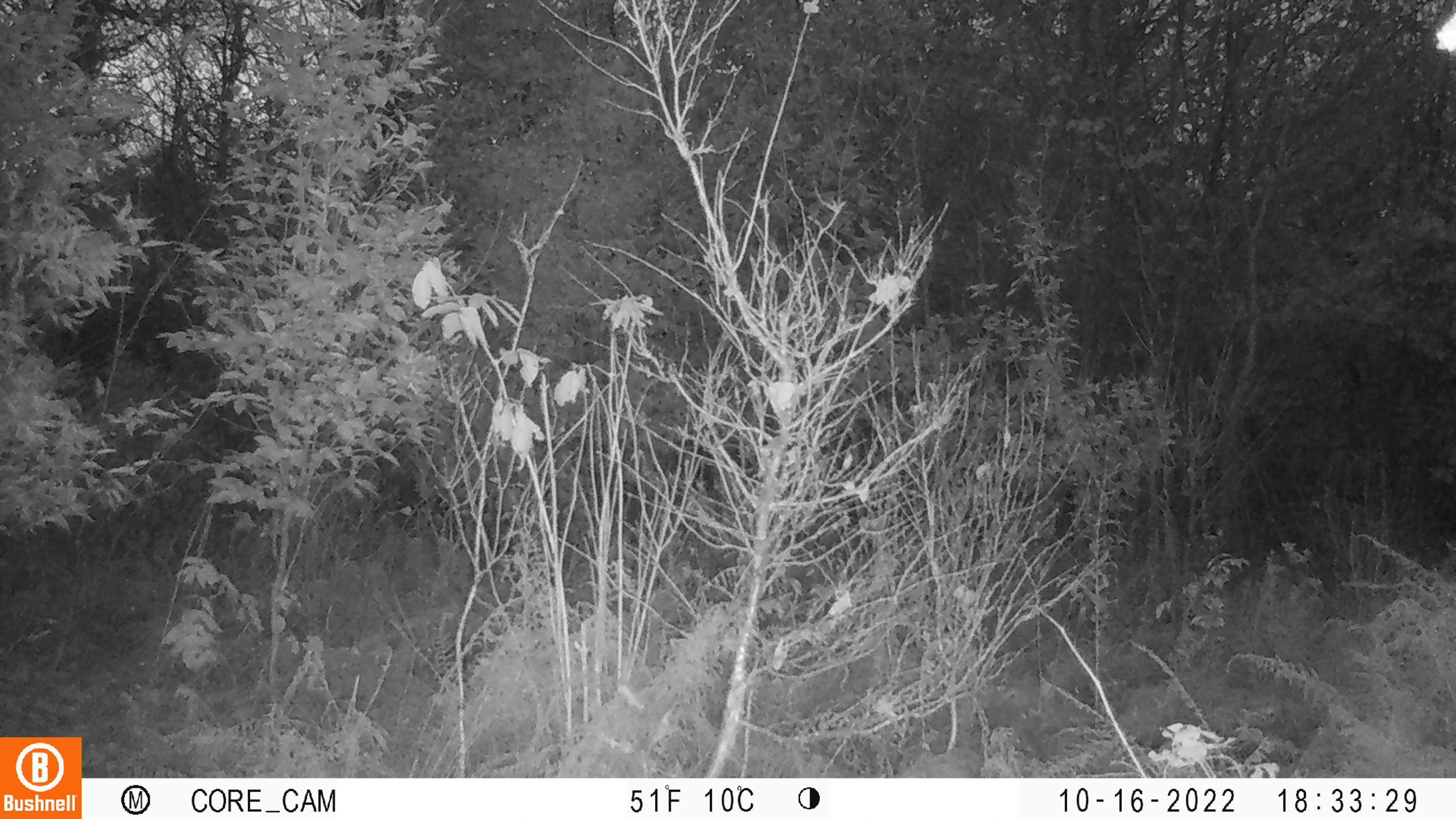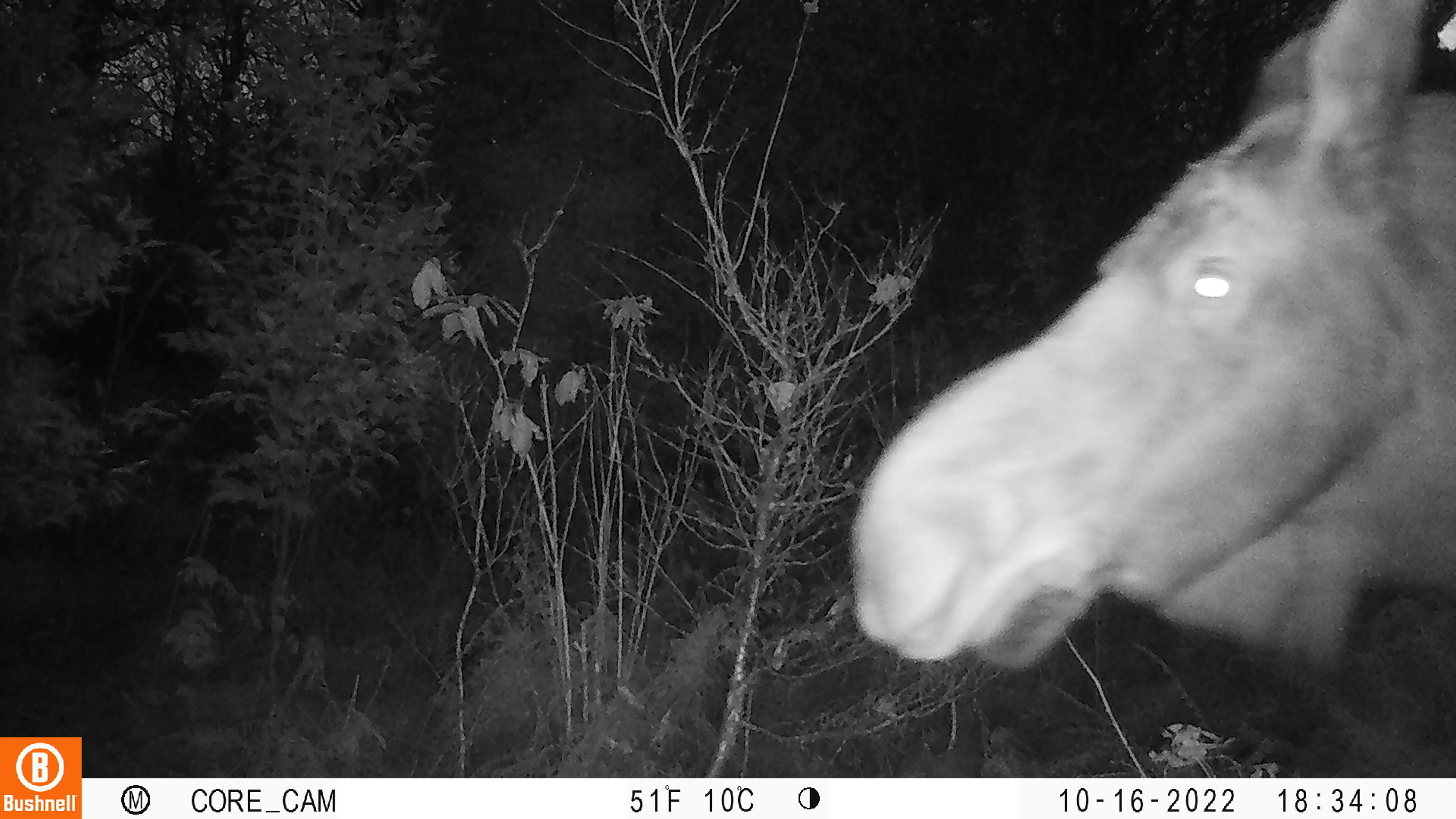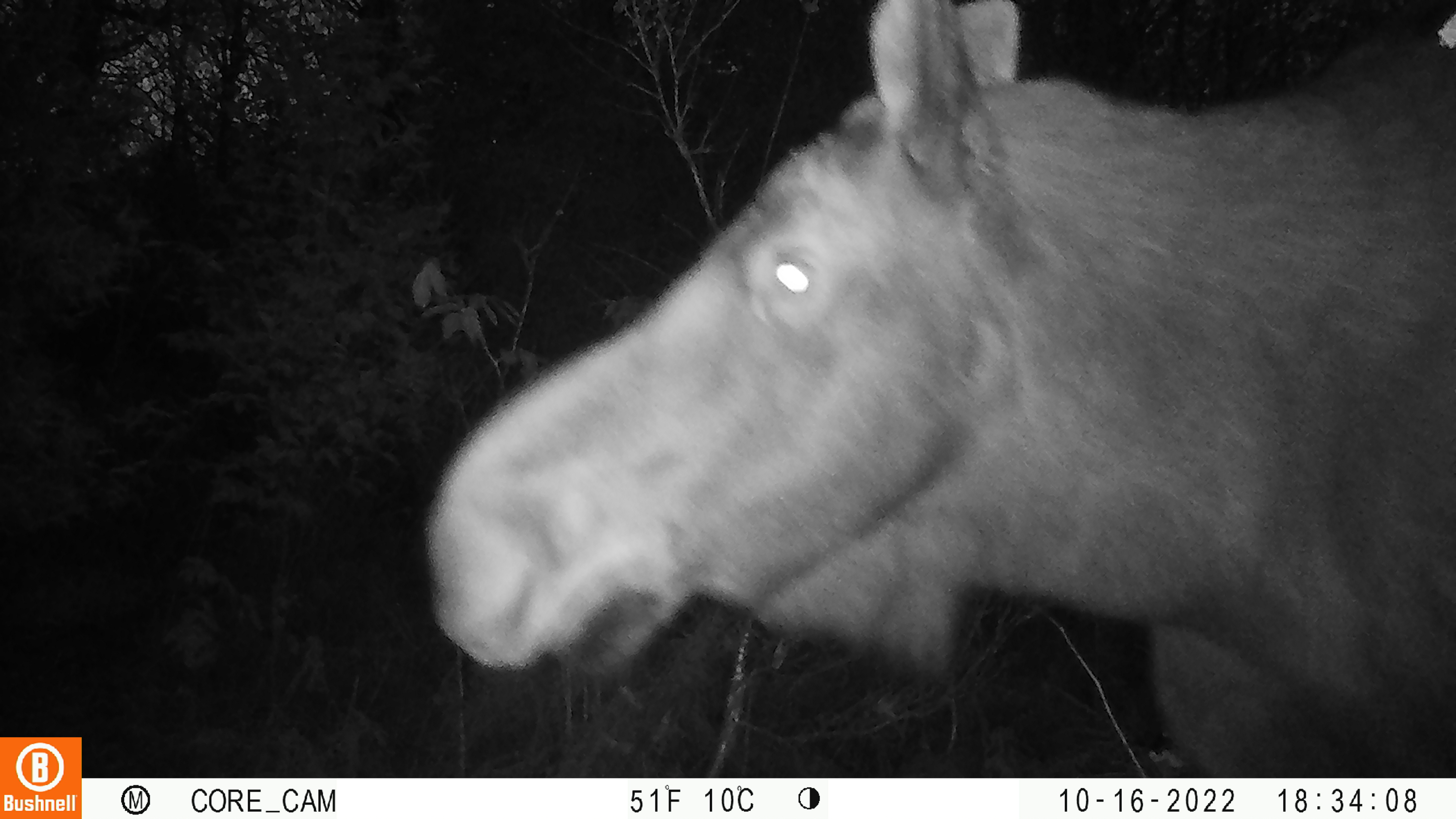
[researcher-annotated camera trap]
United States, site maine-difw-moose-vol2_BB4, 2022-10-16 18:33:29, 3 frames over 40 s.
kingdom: Animalia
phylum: Chordata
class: Mammalia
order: Artiodactyla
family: Cervidae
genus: Alces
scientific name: Alces alces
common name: moose